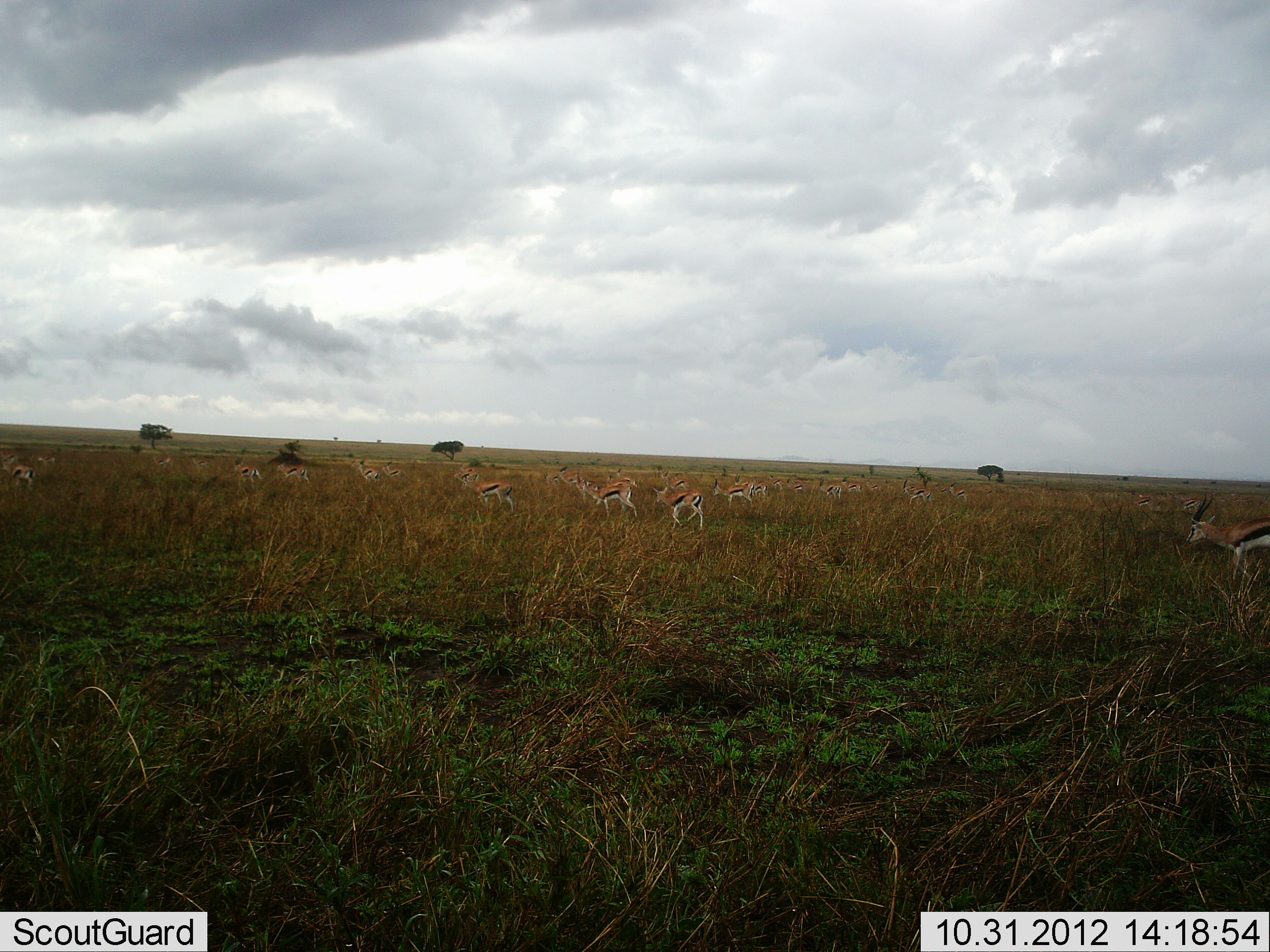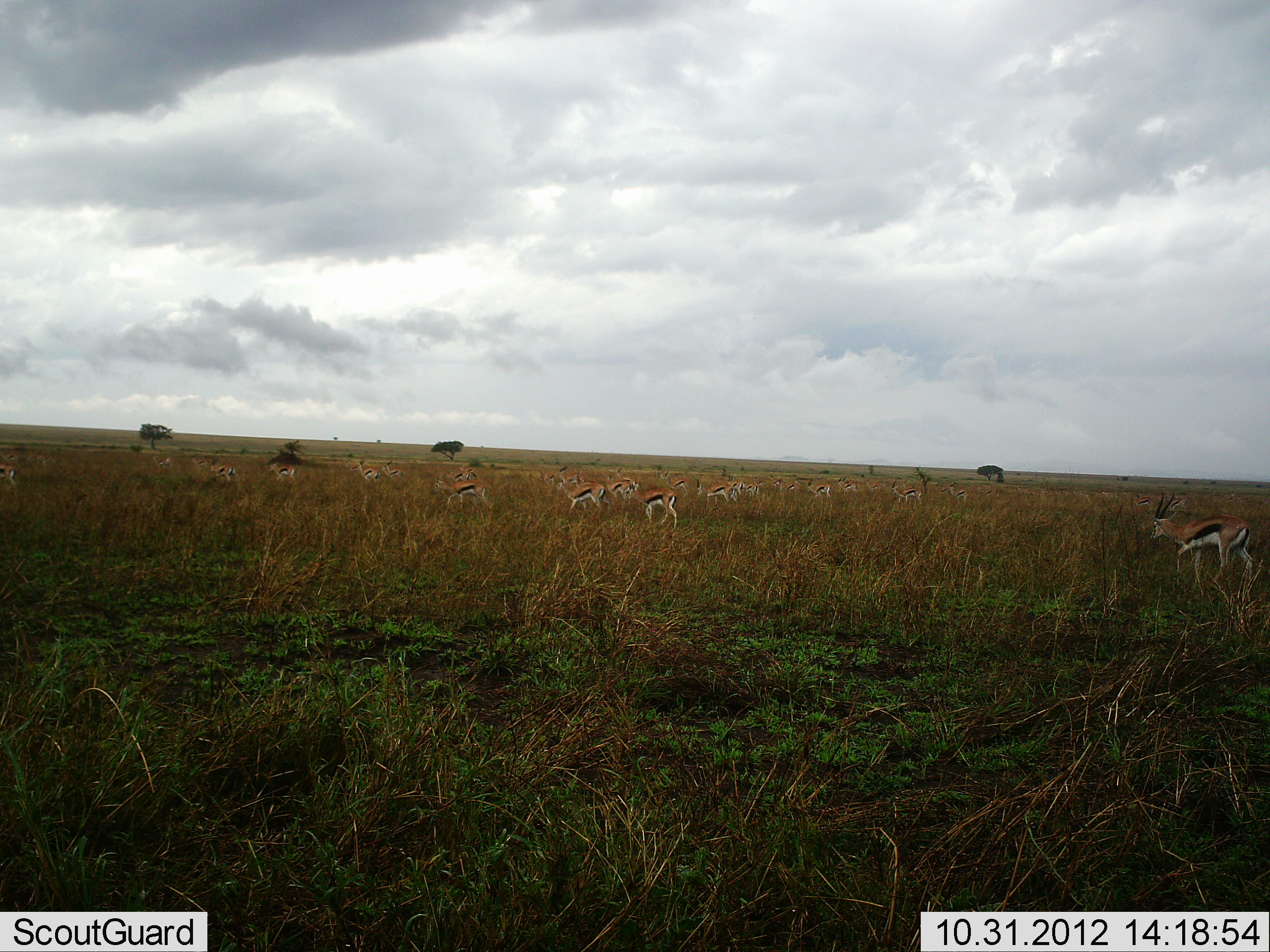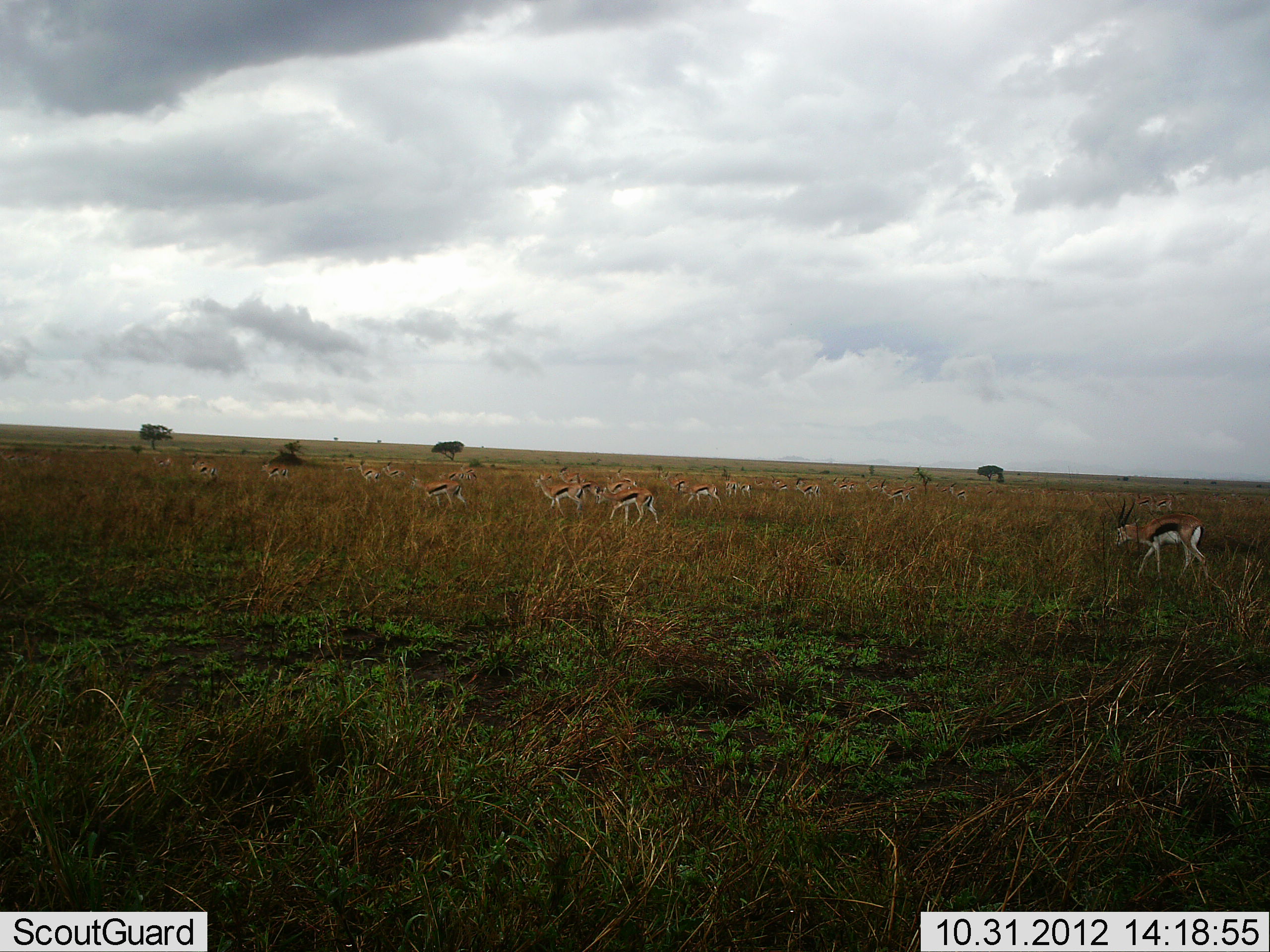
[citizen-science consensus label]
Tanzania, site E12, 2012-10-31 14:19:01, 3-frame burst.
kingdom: Animalia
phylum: Chordata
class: Mammalia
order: Artiodactyla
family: Bovidae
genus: Eudorcas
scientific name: Eudorcas thomsonii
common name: thomson's gazelle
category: gazellethomsons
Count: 11-50.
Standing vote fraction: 30%.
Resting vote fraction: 10%.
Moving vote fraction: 100%.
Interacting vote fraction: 10%.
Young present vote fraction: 0%.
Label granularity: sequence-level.